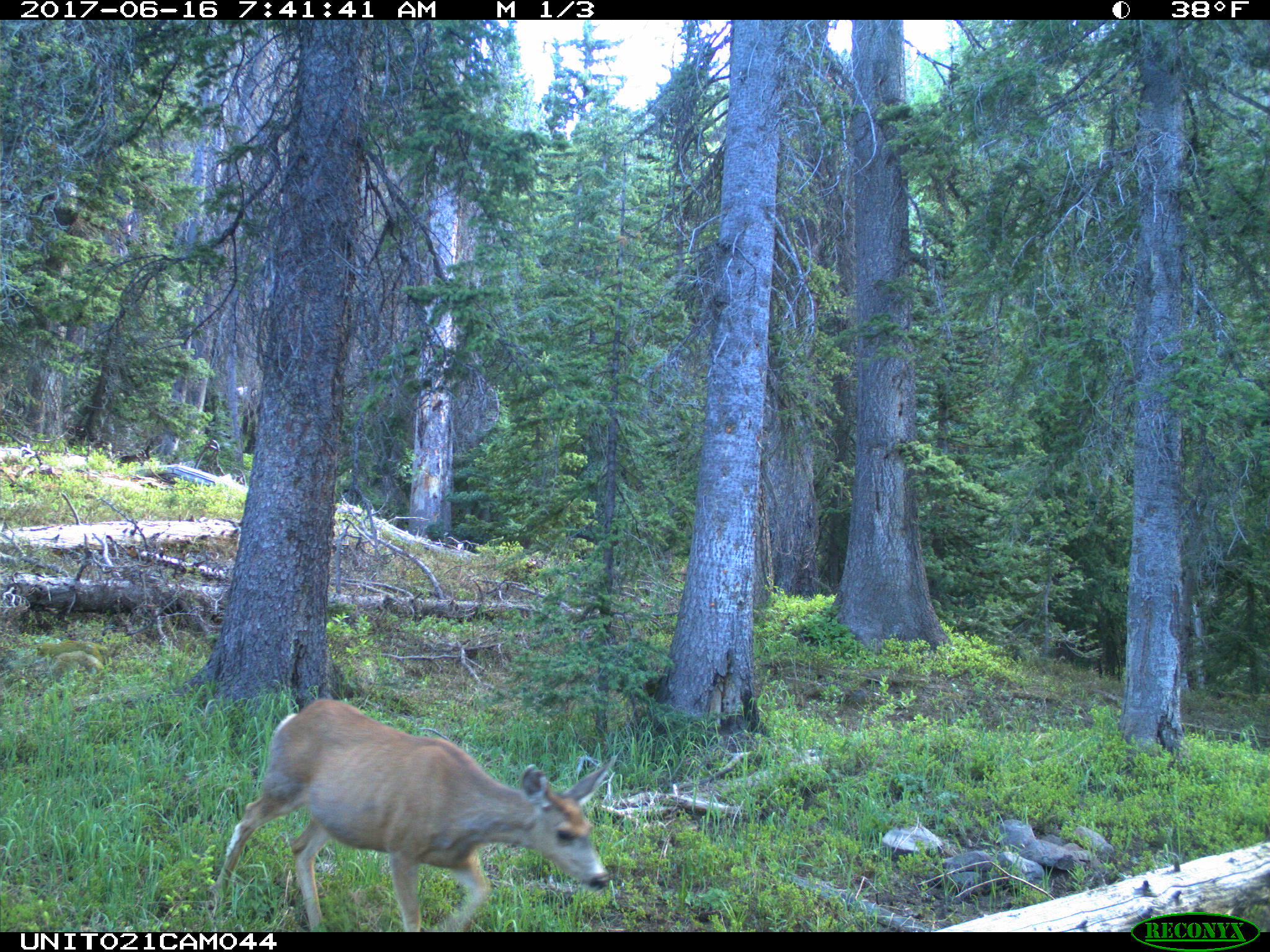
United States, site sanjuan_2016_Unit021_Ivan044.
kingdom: Animalia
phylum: Chordata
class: Mammalia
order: Artiodactyla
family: Cervidae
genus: Odocoileus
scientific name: Odocoileus hemionus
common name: mule deer